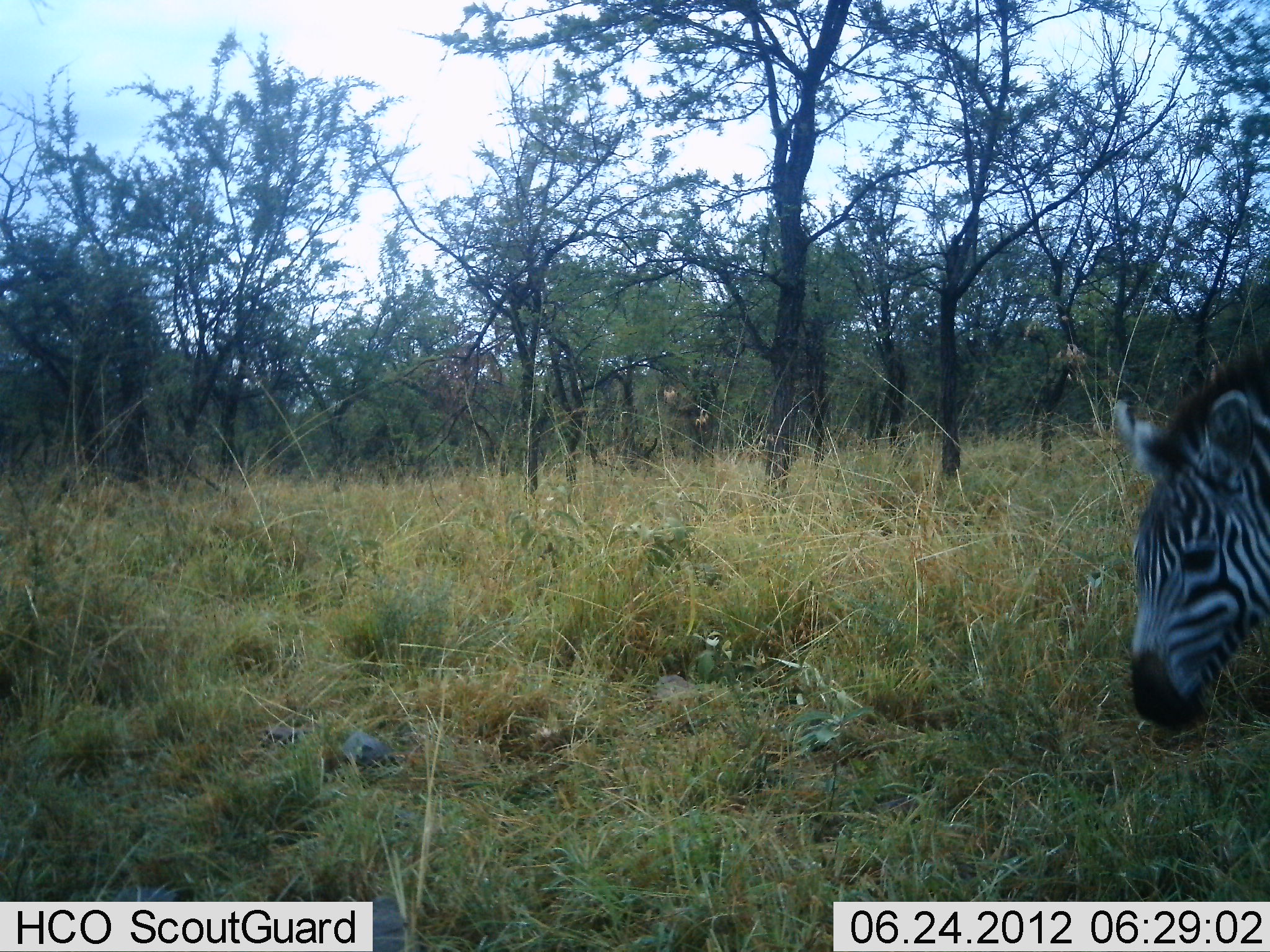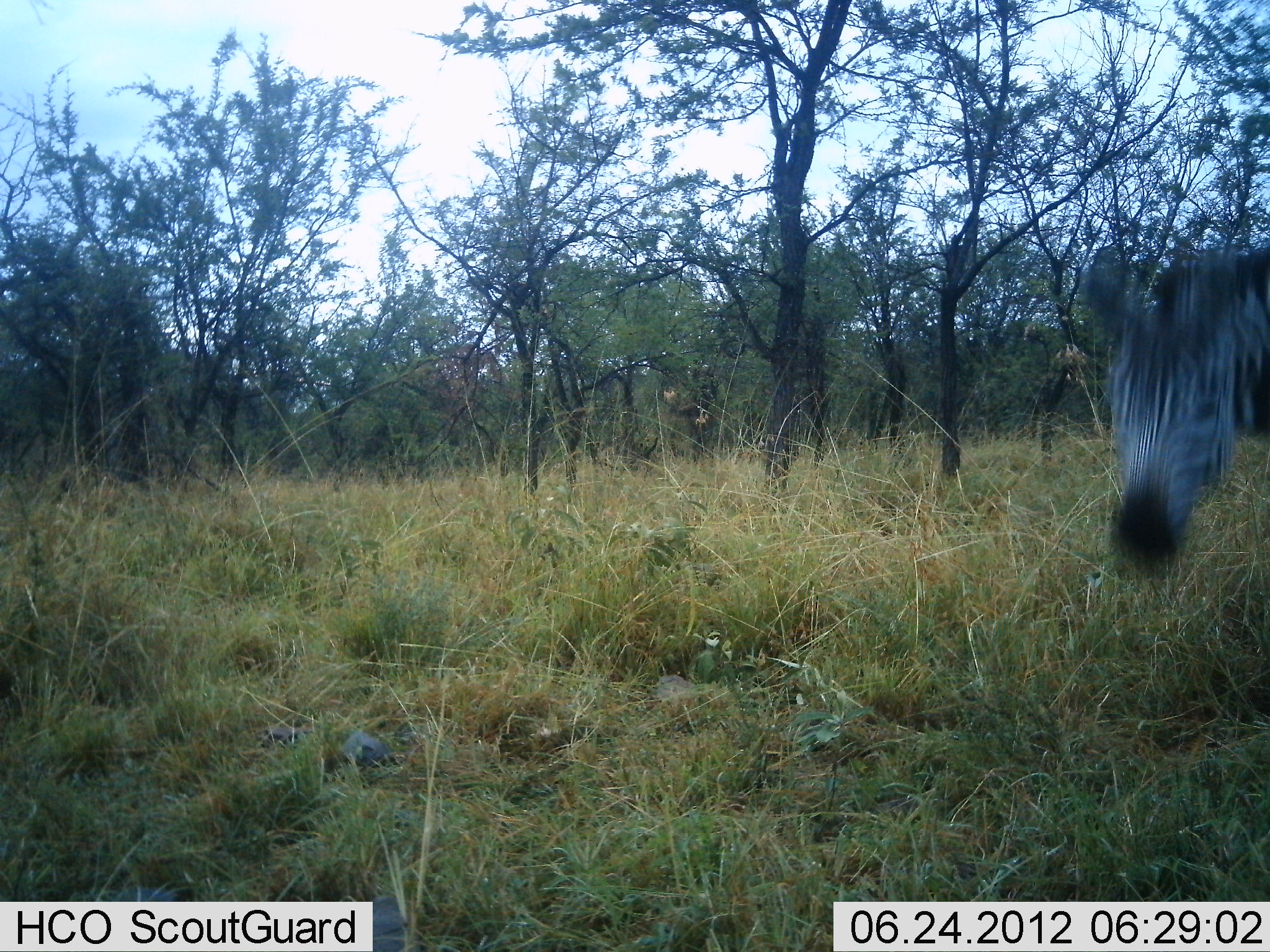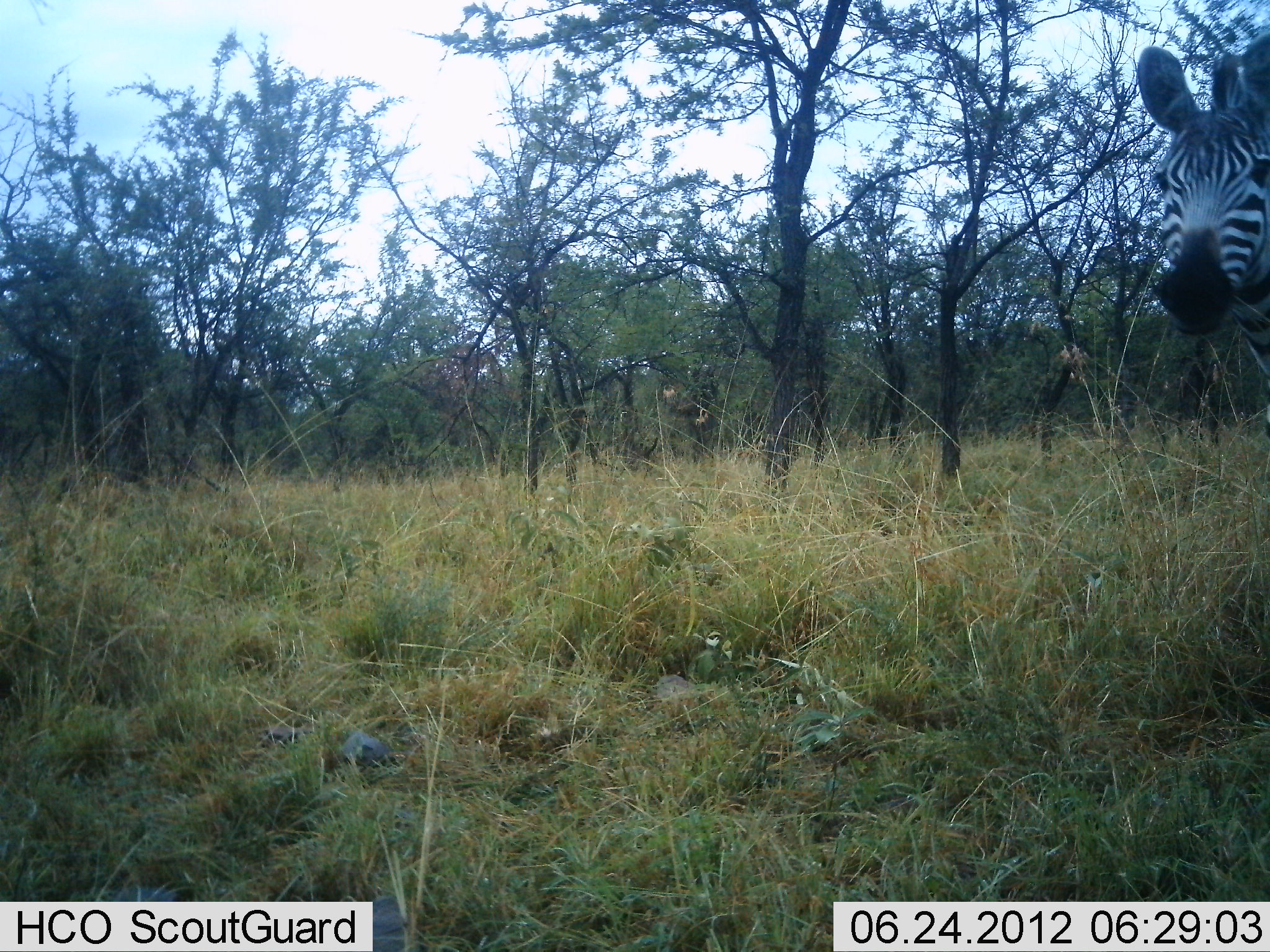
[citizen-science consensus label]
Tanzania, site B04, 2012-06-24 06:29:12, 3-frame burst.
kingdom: Animalia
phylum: Chordata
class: Mammalia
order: Perissodactyla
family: Equidae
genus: Equus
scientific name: Equus quagga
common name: plains zebra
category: zebra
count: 1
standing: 60%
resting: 0%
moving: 40%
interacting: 0%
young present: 0%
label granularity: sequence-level